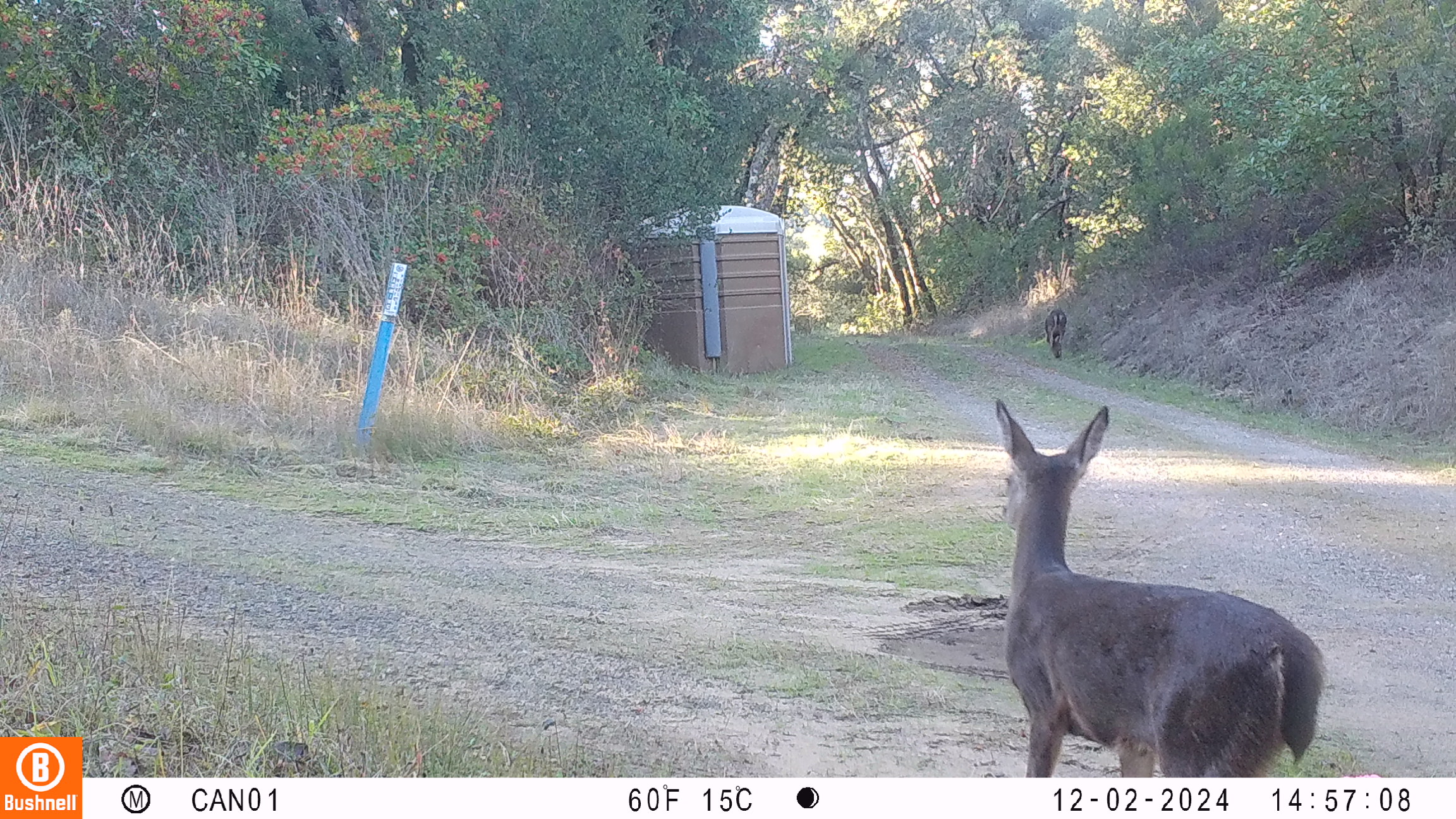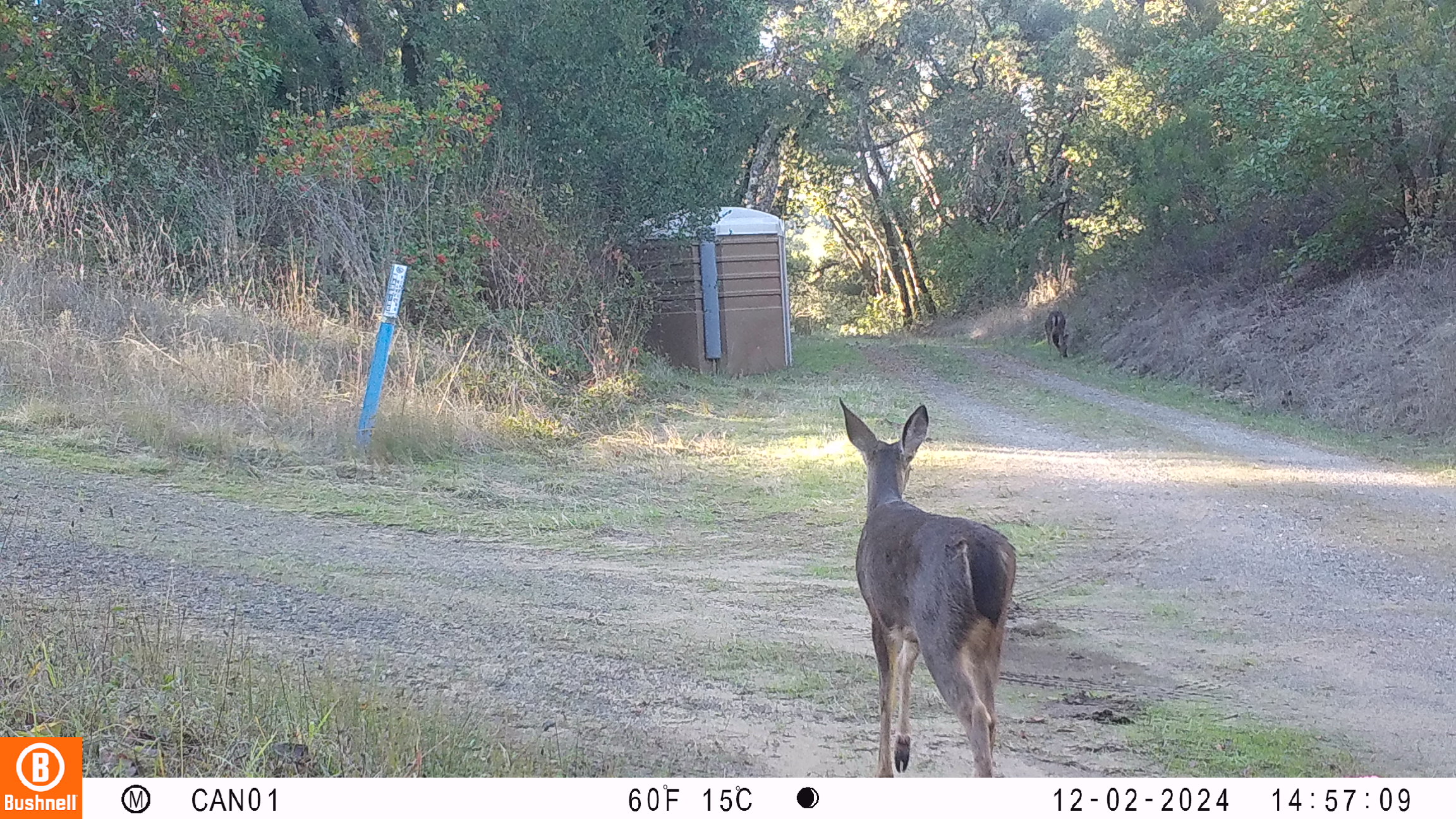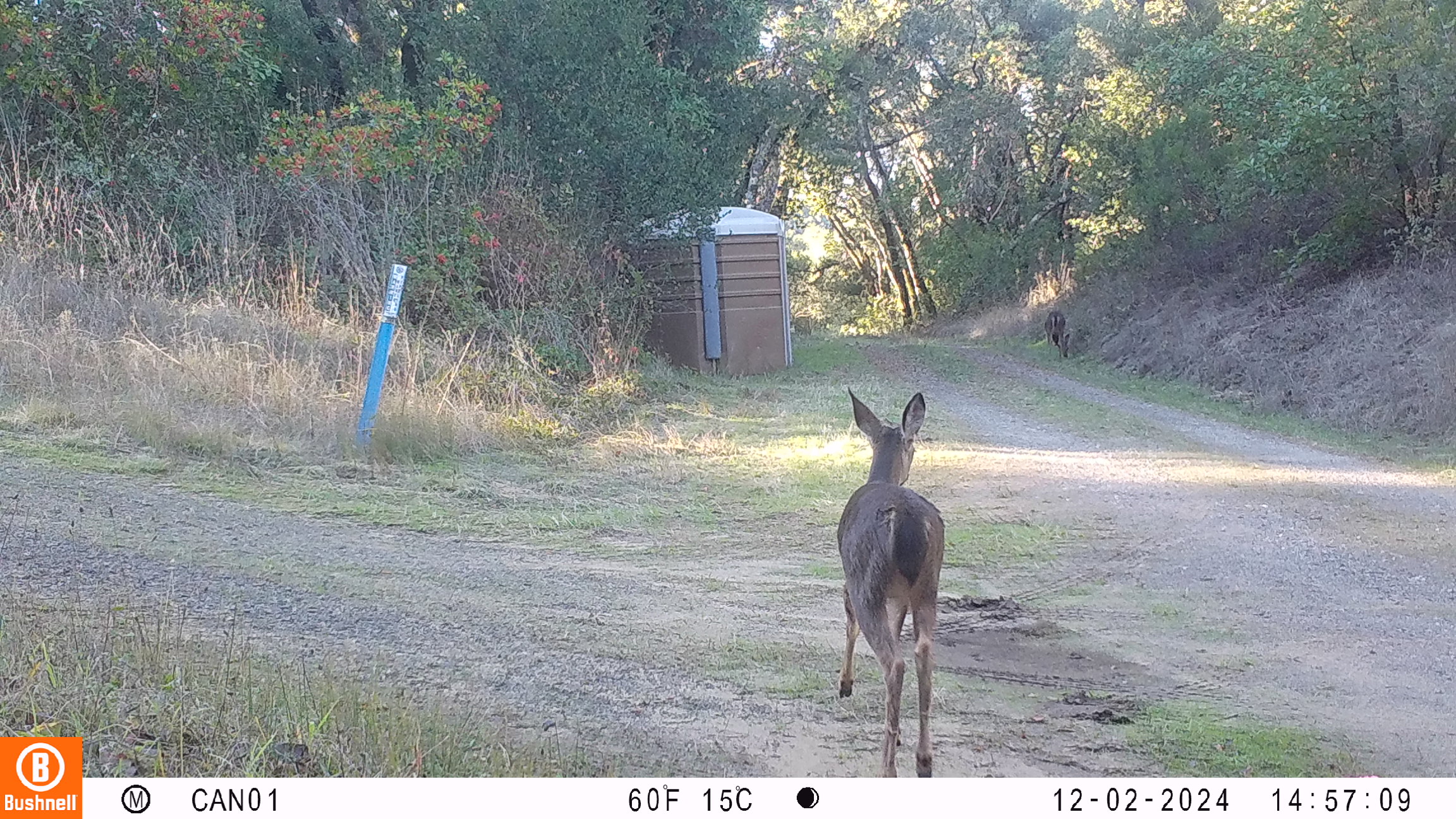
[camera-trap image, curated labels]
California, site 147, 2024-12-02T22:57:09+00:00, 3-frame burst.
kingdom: Animalia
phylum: Chordata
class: Mammalia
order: Artiodactyla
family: Cervidae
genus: Odocoileus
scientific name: Odocoileus hemionus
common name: mule deer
Mule deer (Odocoileus hemionus).